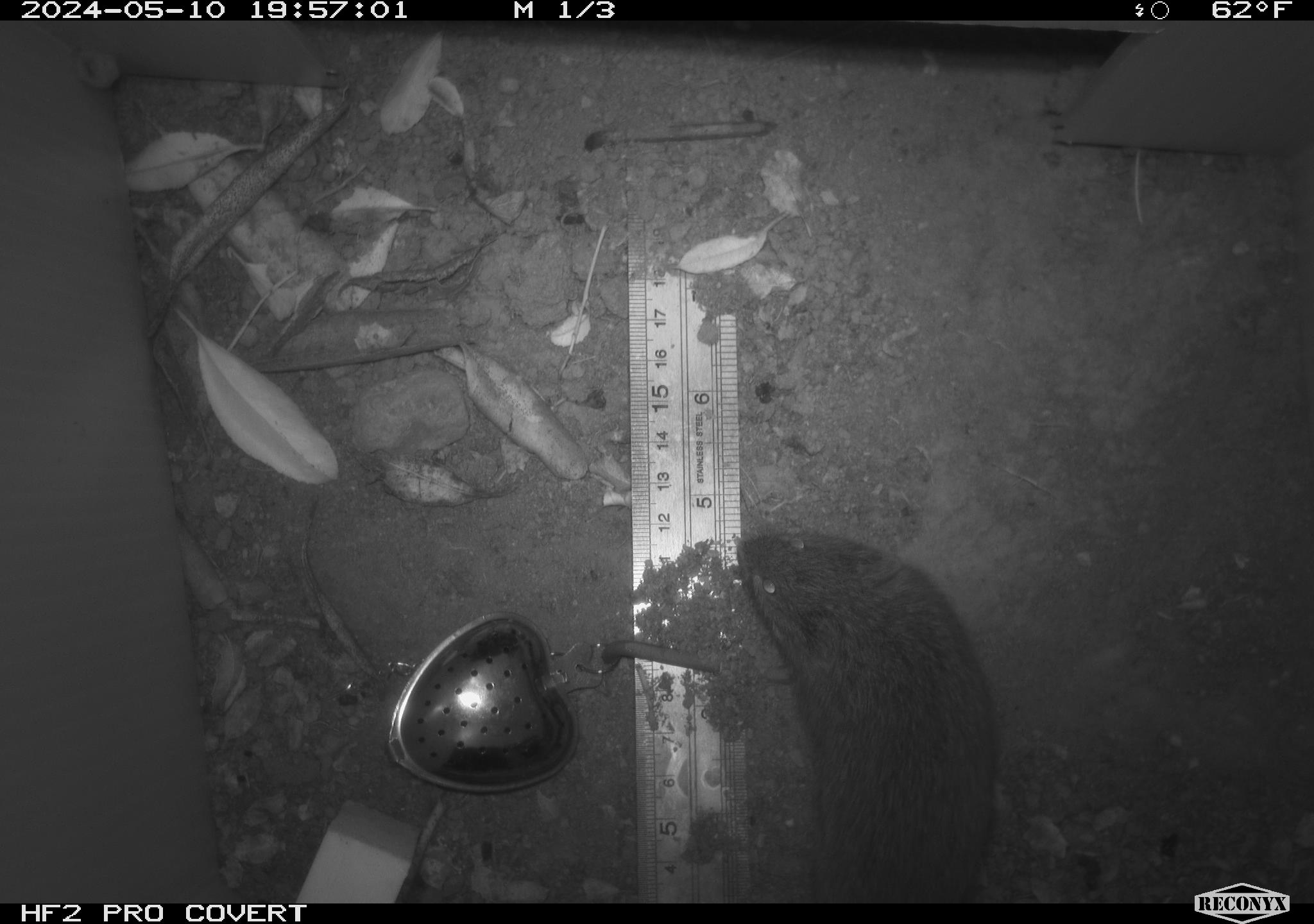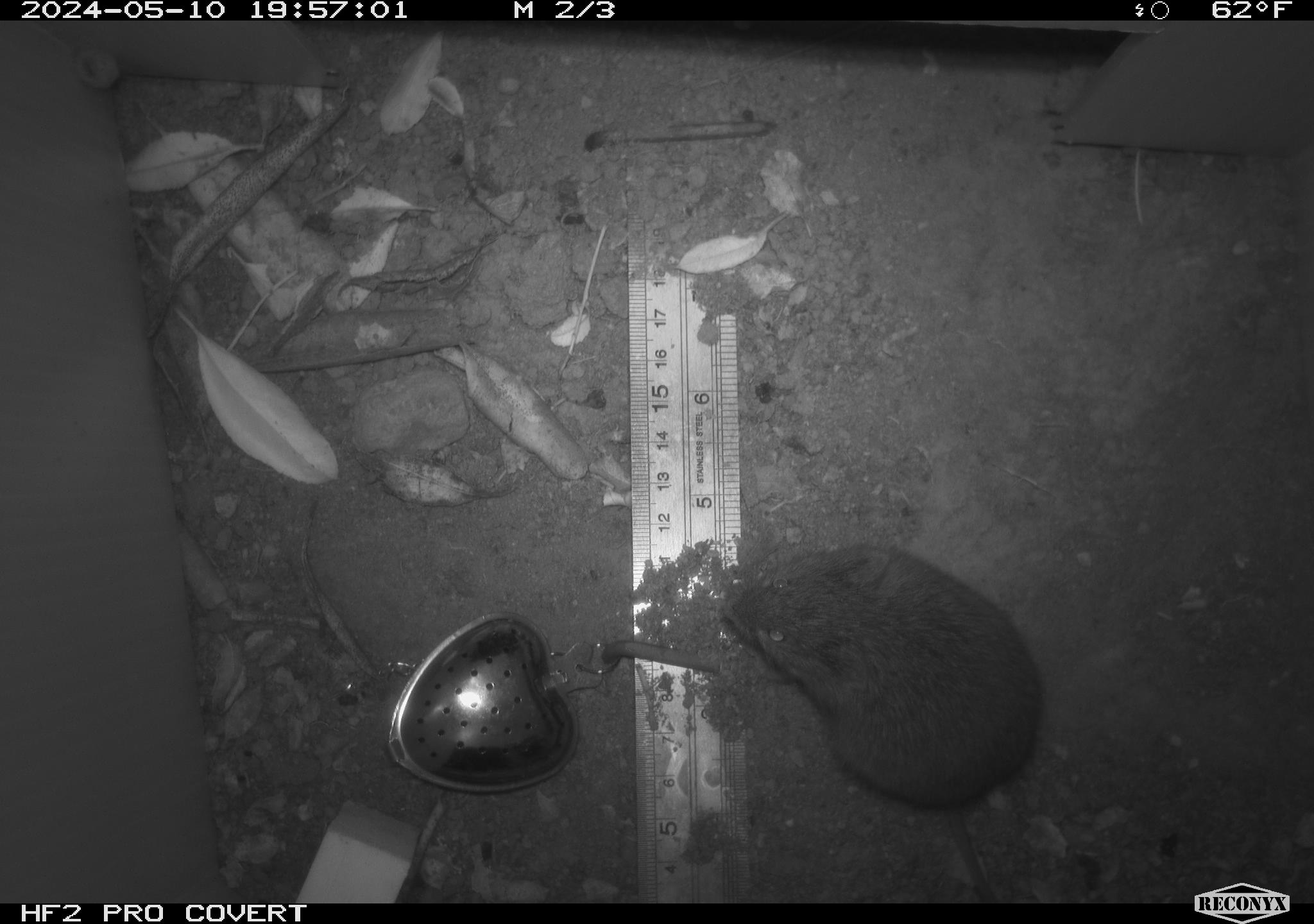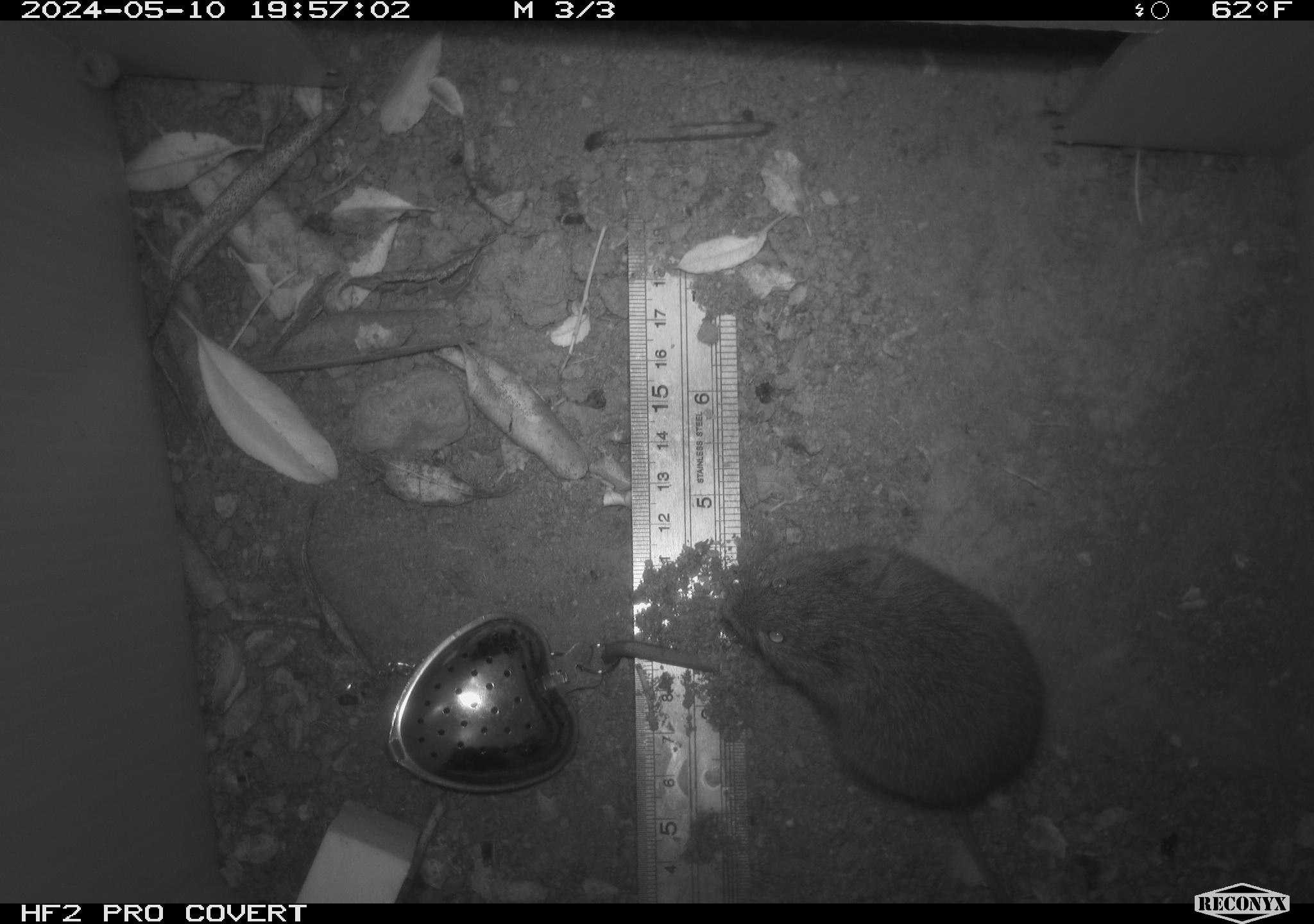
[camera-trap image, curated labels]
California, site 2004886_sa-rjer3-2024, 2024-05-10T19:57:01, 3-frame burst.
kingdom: Animalia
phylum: Chordata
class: Mammalia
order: Rodentia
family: Cricetidae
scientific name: Arvicolinae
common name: voles, lemmings, and muskrats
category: arvicolinae subfamily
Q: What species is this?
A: Arvicolinae subfamily (voles, lemmings, and muskrats) (Arvicolinae).